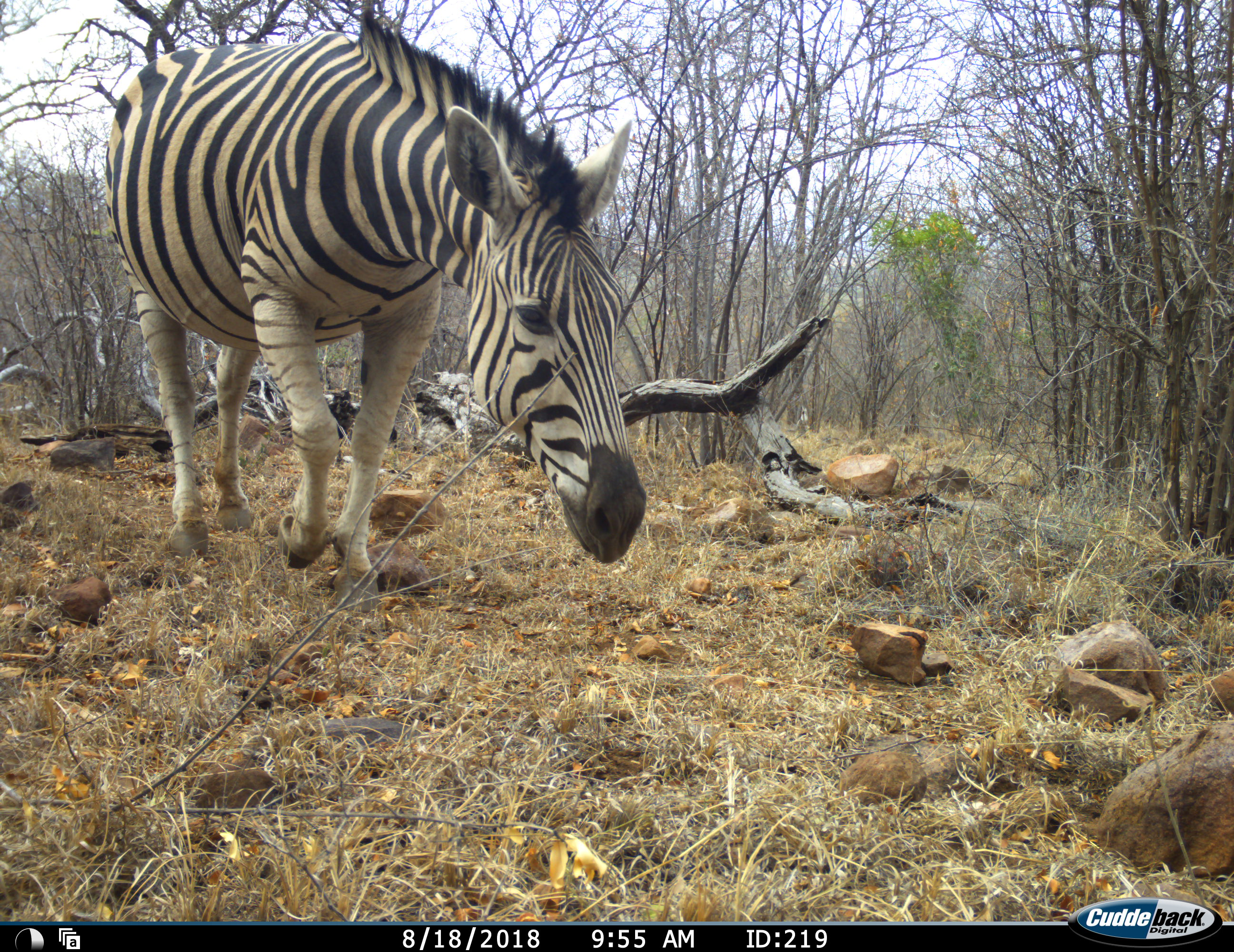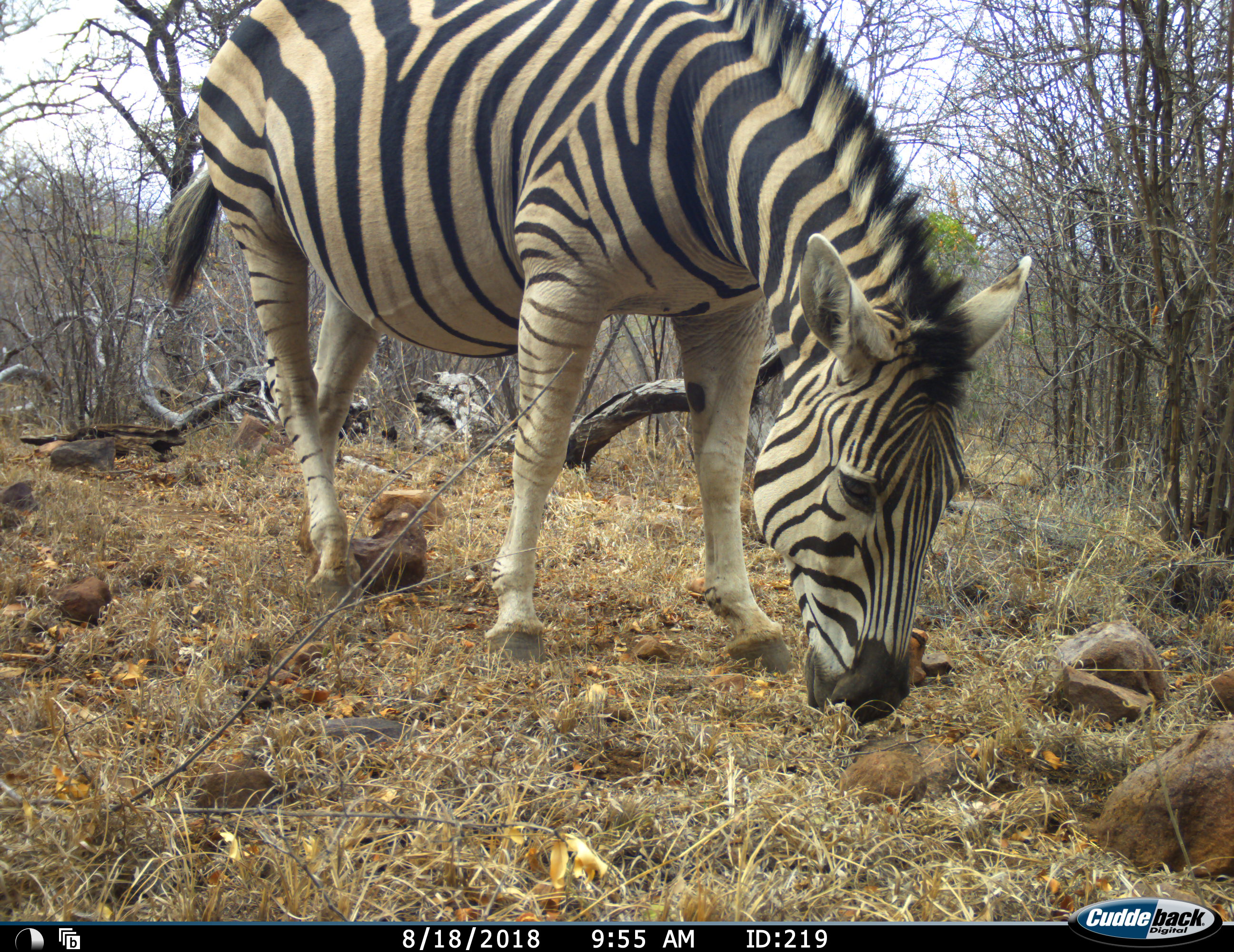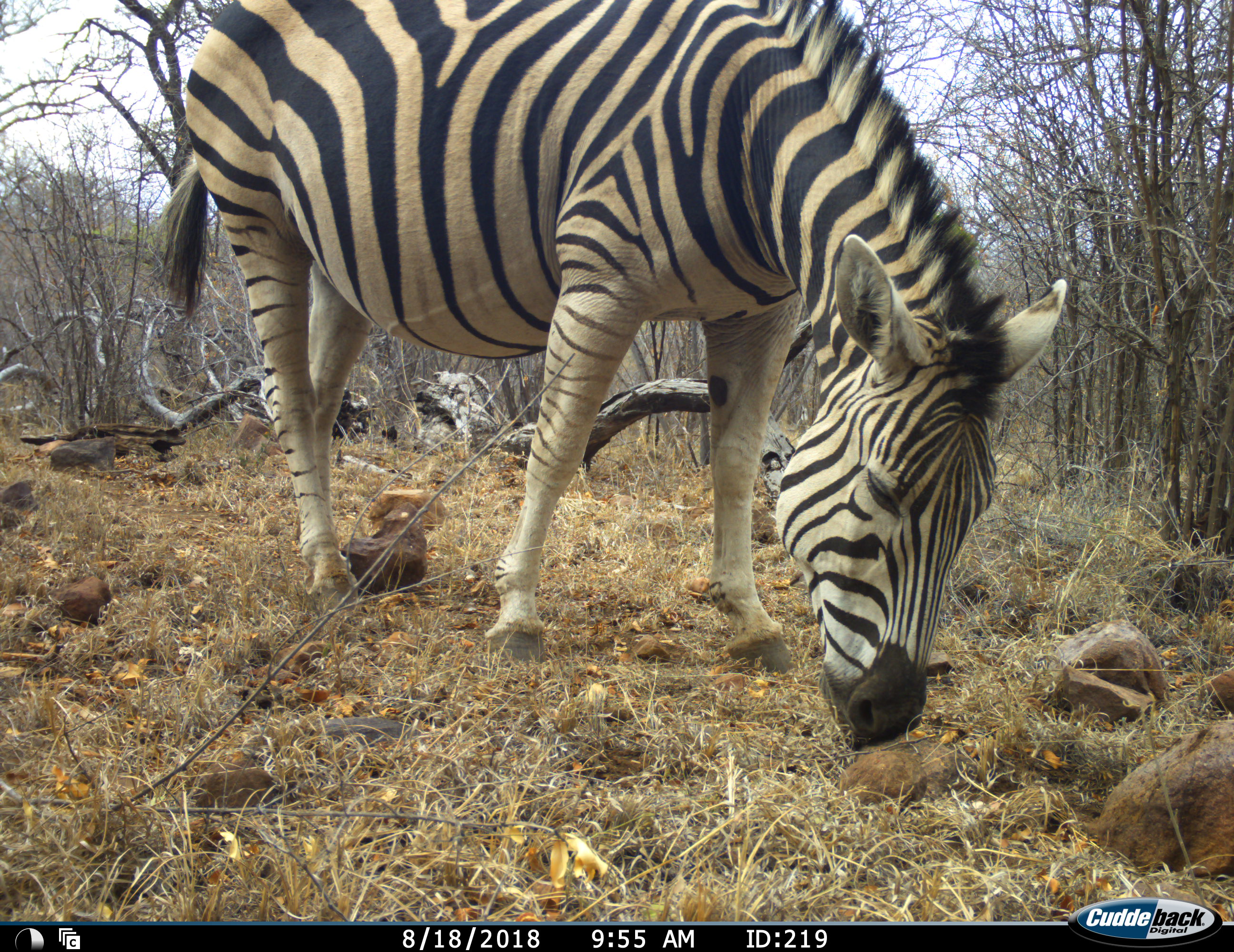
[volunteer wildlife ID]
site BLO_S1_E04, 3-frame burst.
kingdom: Animalia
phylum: Chordata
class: Mammalia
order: Perissodactyla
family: Equidae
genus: Equus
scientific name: Equus quagga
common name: plains zebra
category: zebraplains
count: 1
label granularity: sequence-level